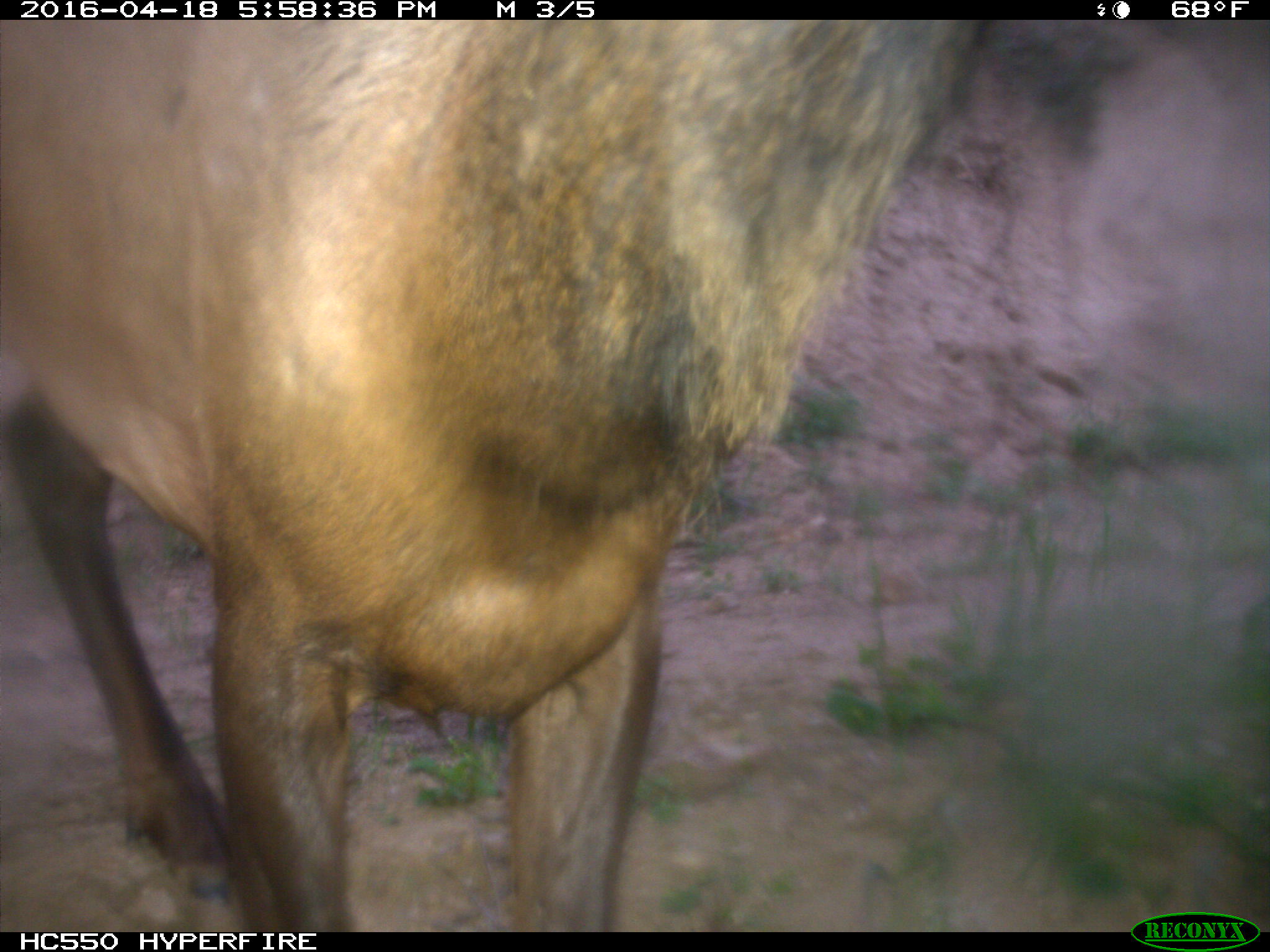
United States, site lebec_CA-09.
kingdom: Animalia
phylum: Chordata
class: Mammalia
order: Artiodactyla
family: Cervidae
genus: Cervus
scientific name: Cervus canadensis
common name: elk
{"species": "Cervus canadensis (elk)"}